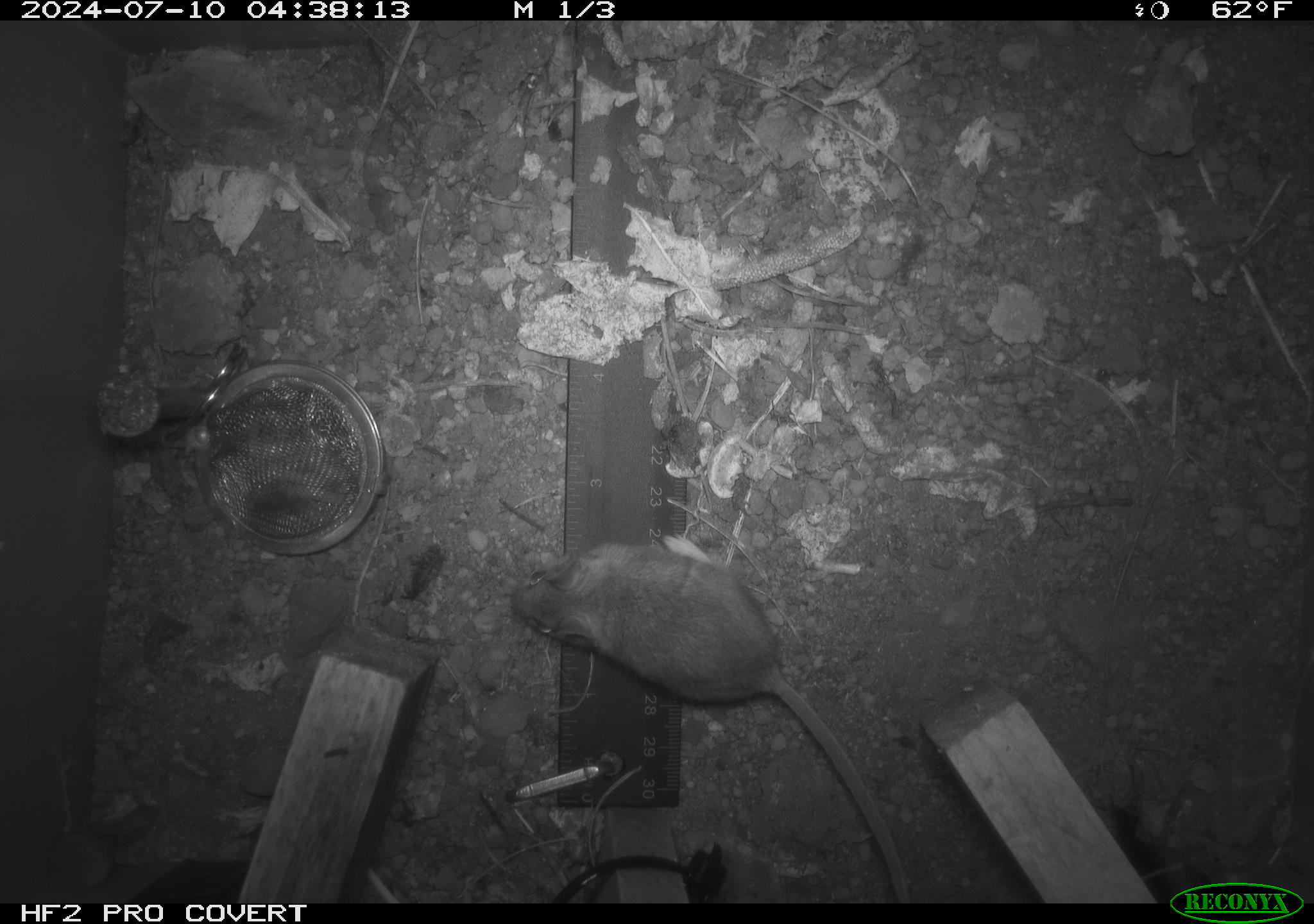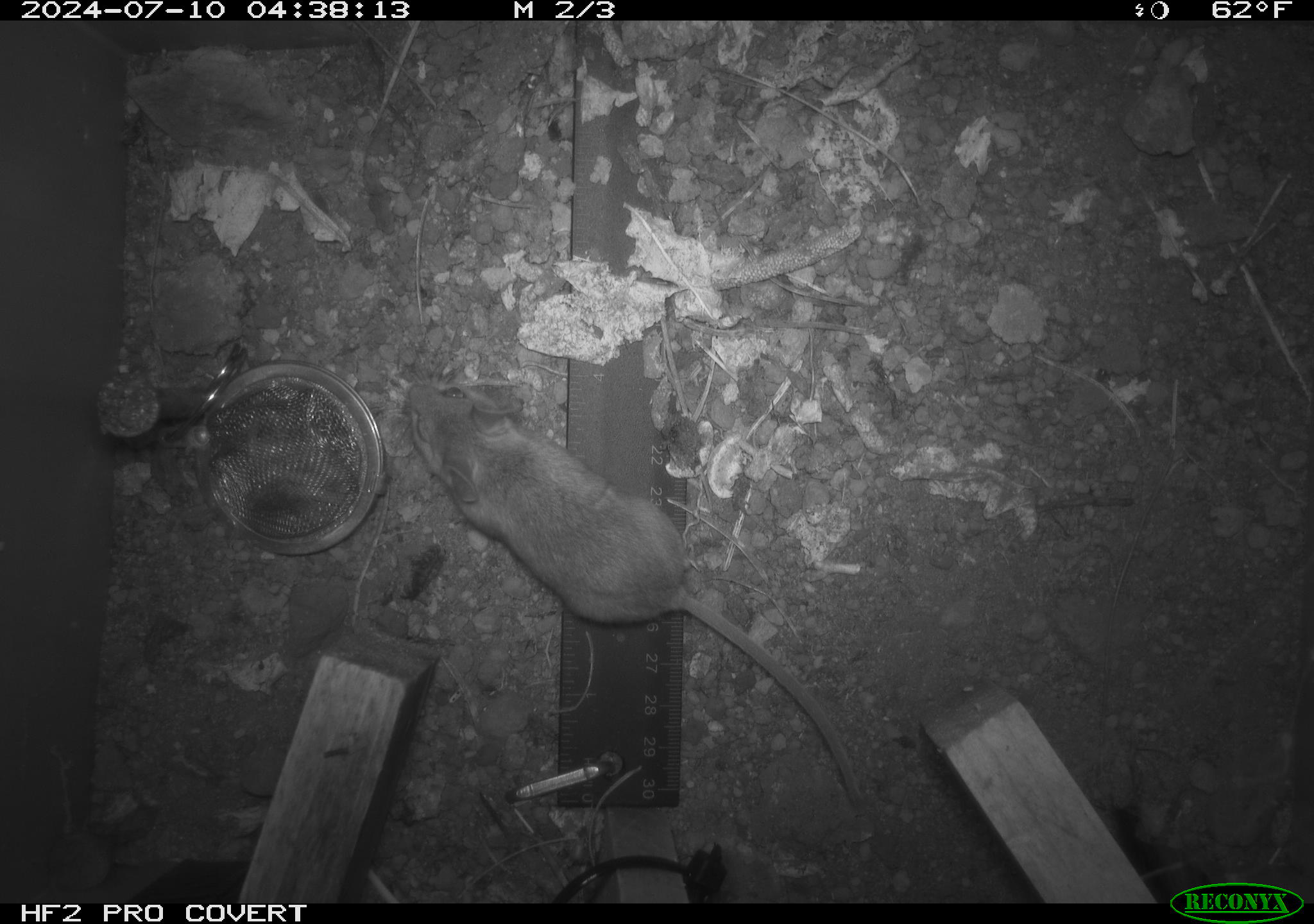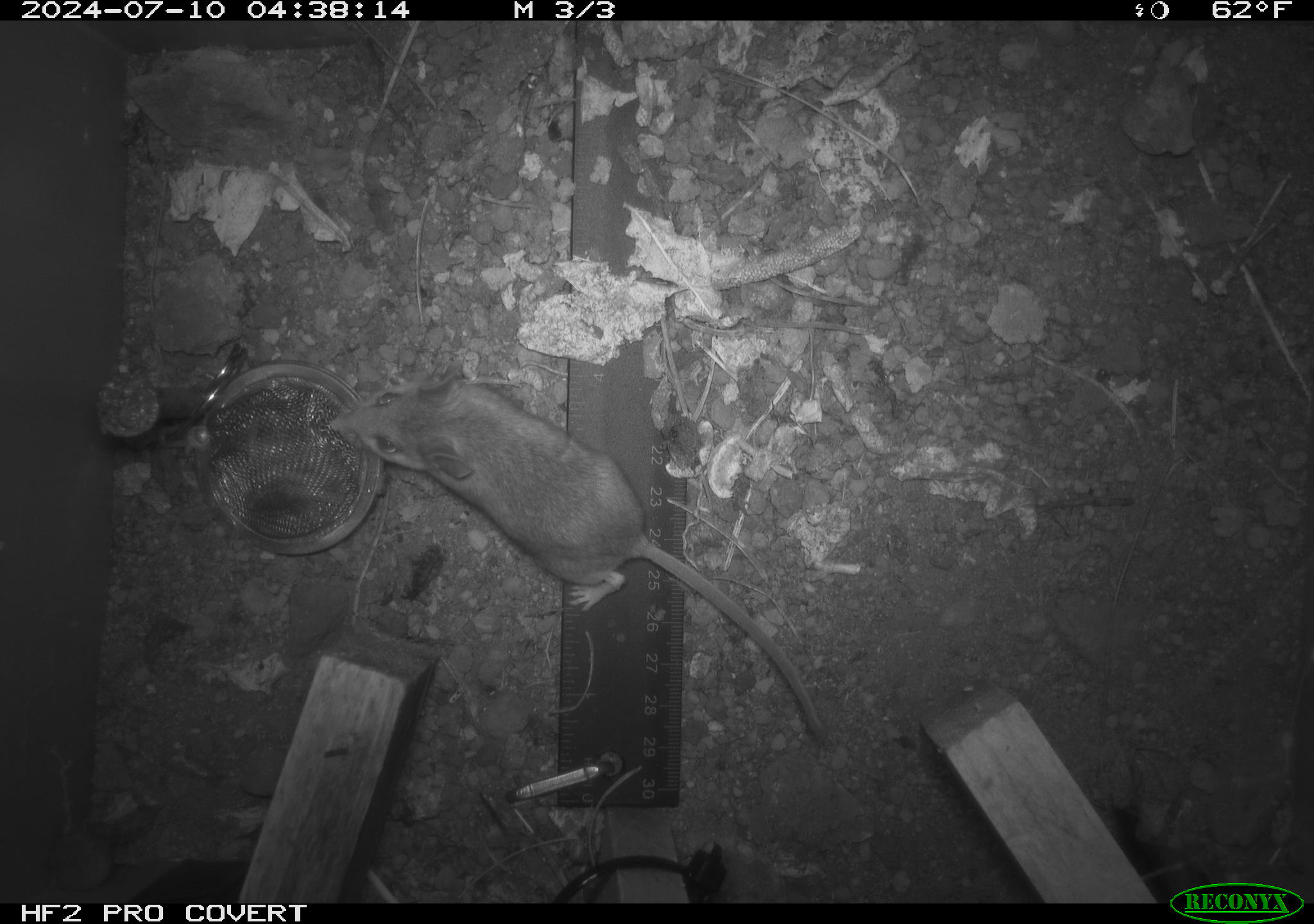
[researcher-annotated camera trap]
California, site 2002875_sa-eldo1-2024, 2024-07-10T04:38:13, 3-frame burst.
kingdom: Animalia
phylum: Chordata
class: Mammalia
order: Rodentia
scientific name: Rodentia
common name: mouse species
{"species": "mouse species (Rodentia)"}